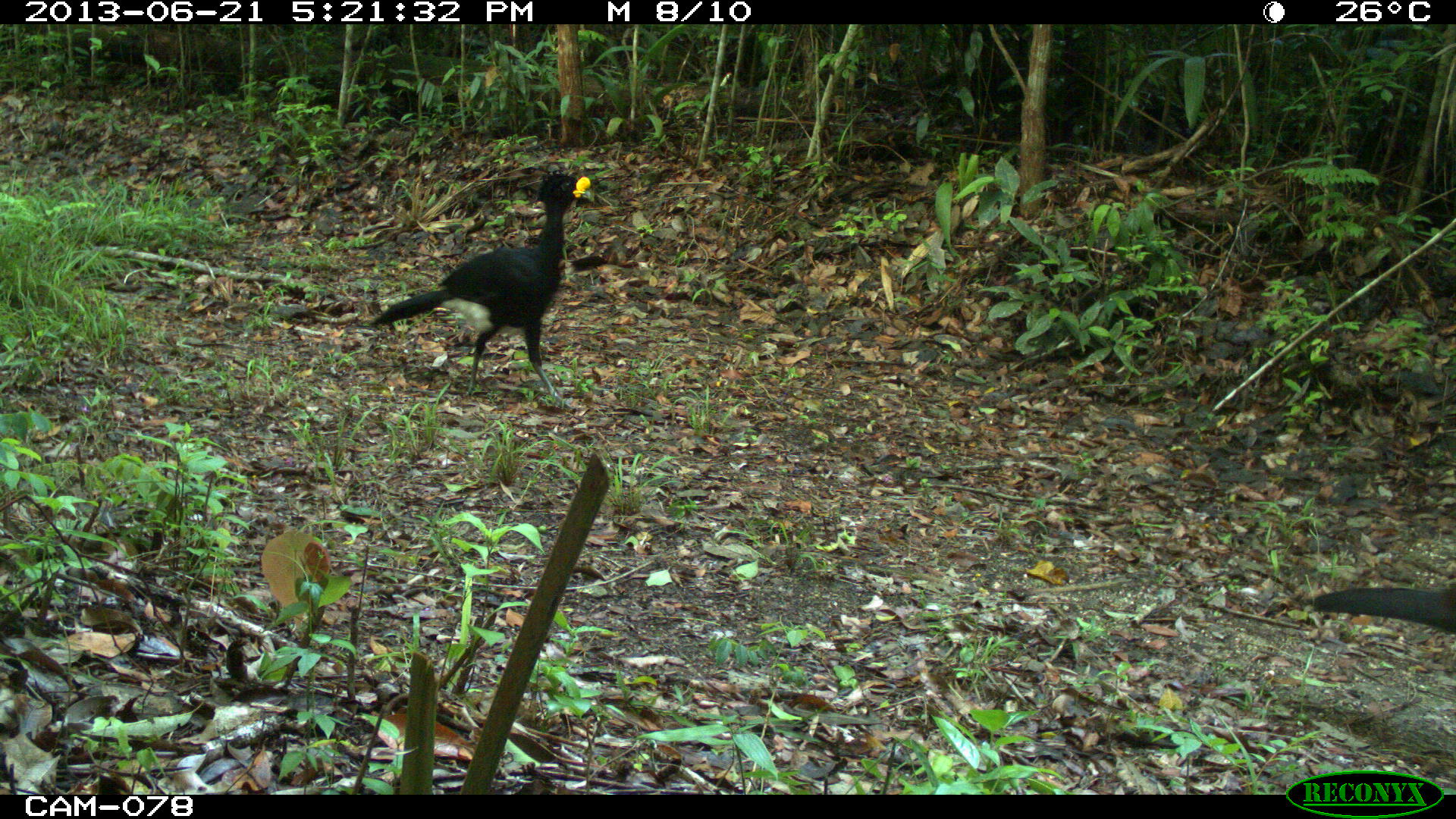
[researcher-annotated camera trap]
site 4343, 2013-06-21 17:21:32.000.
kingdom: Animalia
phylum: Chordata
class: Aves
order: Galliformes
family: Cracidae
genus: Crax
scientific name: Crax rubra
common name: great curassow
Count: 2.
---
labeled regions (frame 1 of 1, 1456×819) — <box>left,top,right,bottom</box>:
crax rubra: <box>372,168,590,402</box>